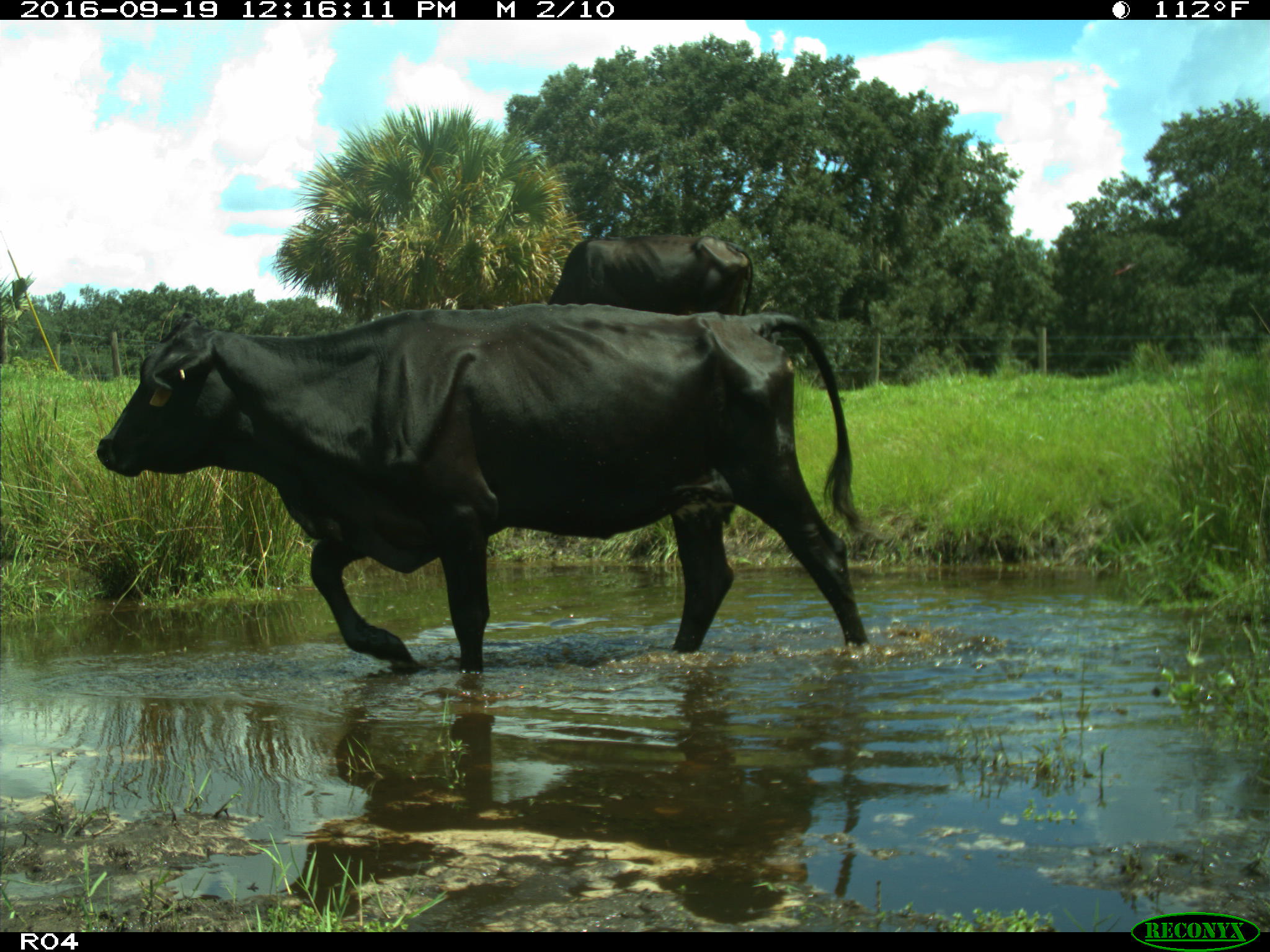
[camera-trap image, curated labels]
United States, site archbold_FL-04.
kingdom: Animalia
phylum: Chordata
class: Mammalia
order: Artiodactyla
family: Bovidae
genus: Bos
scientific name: Bos taurus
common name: domestic cow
Bos taurus (domestic cow).